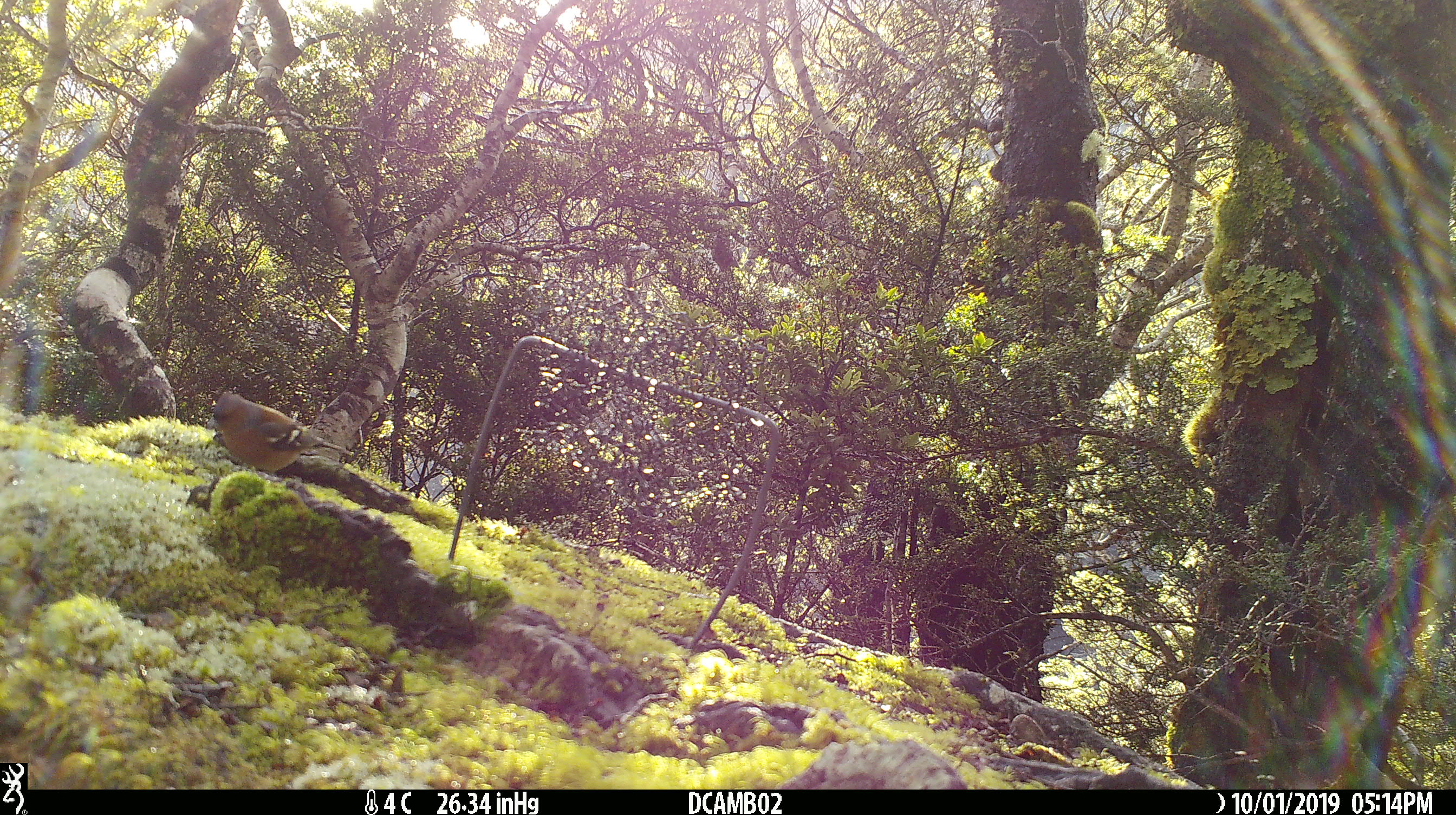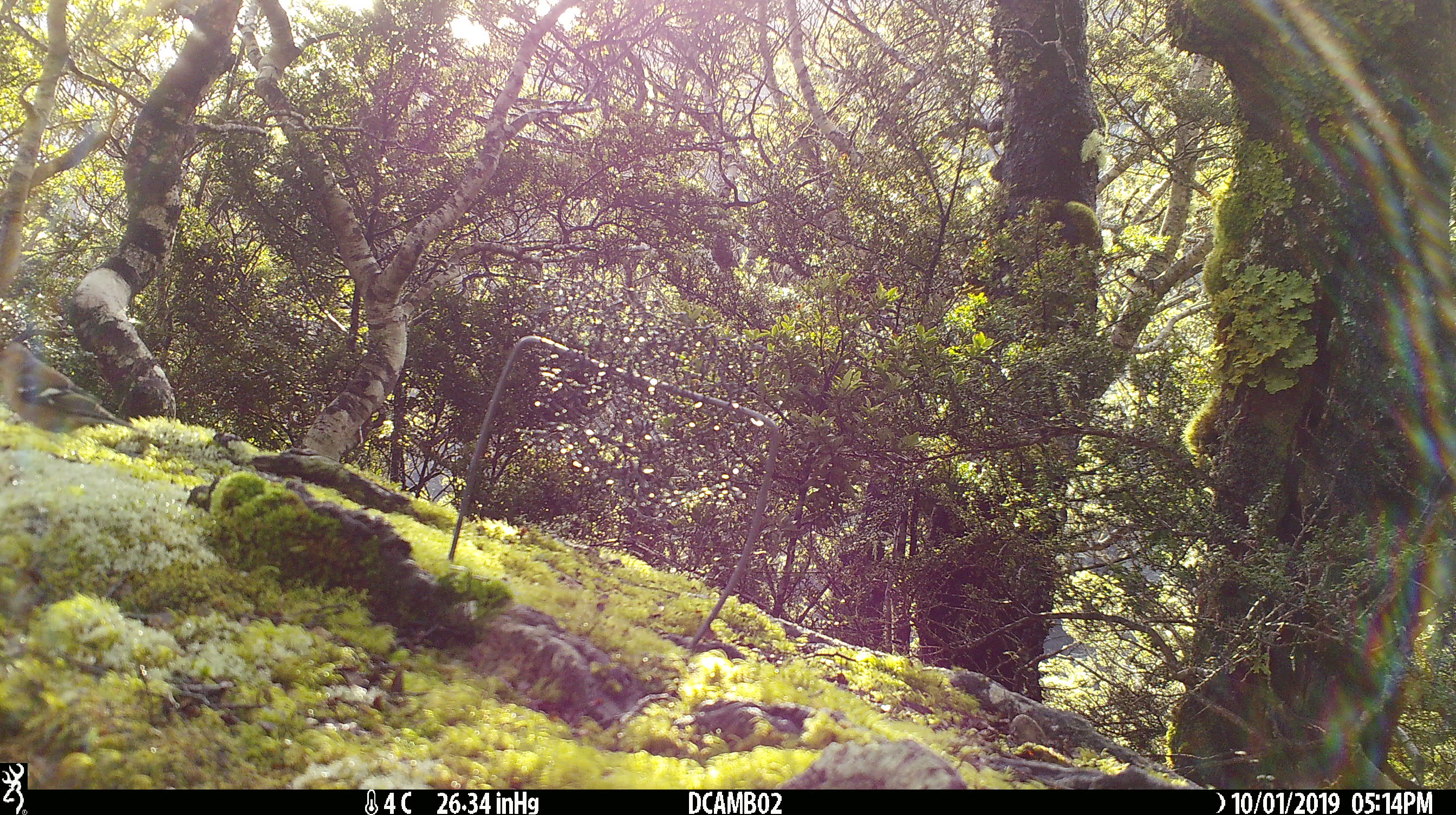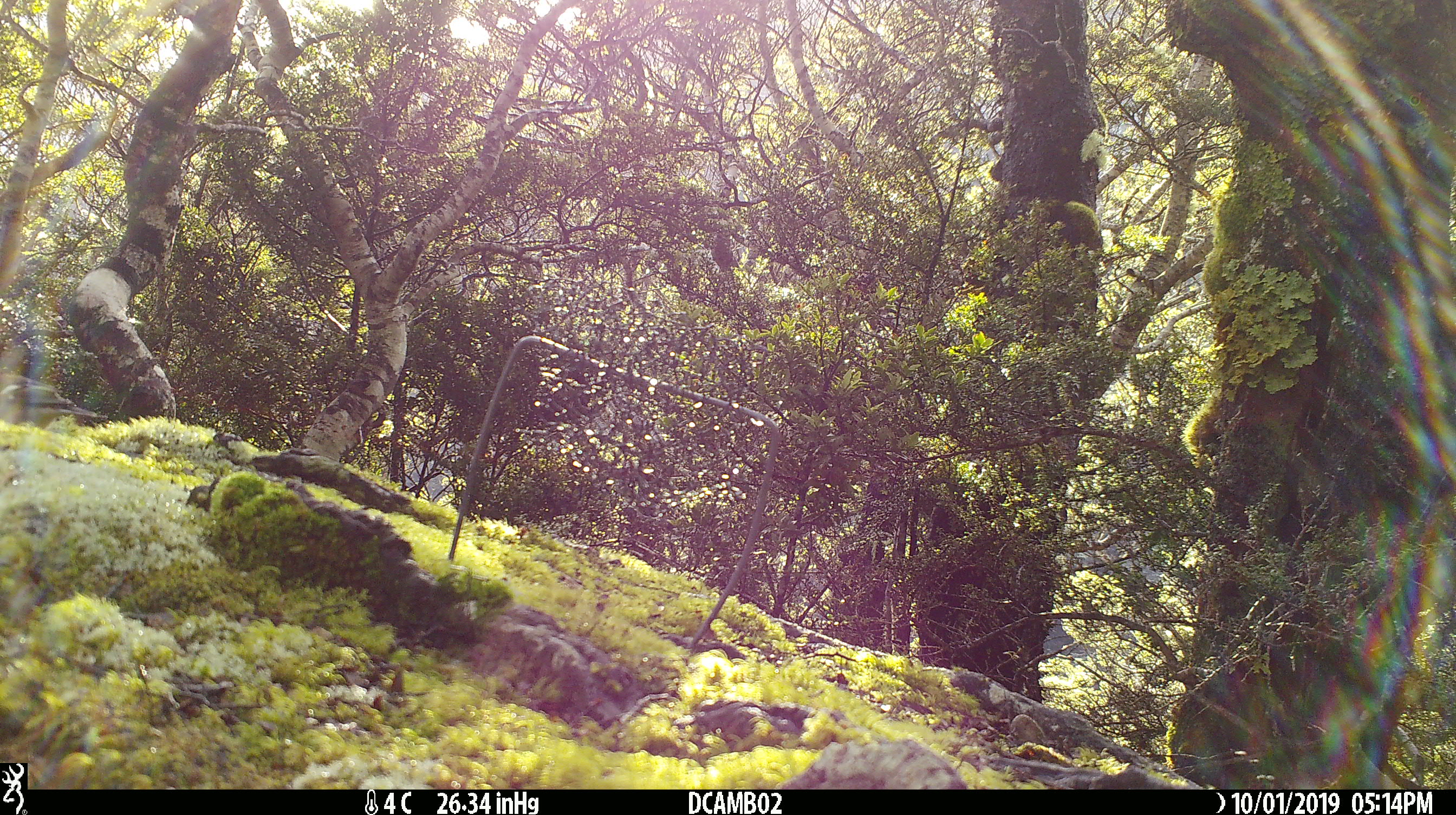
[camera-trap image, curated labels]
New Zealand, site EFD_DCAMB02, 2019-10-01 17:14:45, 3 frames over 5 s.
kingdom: Animalia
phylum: Chordata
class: Aves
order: Passeriformes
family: Fringillidae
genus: Fringilla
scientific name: Fringilla coelebs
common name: common chaffinch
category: chaffinch